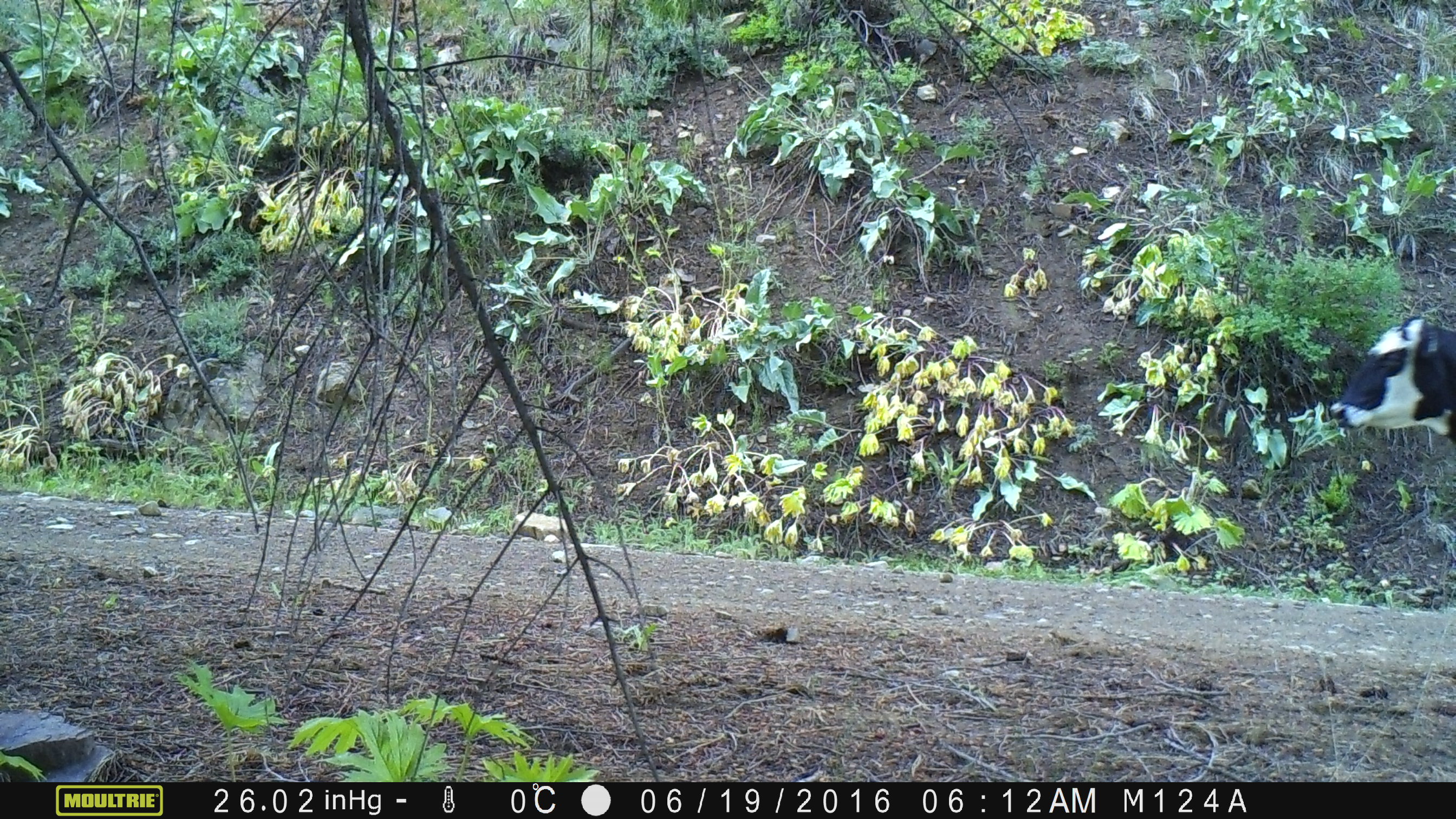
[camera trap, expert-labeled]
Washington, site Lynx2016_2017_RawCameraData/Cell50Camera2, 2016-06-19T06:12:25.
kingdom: Animalia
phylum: Chordata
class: Mammalia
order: Artiodactyla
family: Bovidae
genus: Bos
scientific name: Bos taurus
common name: domestic cattle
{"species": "domestic cattle (Bos taurus)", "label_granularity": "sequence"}